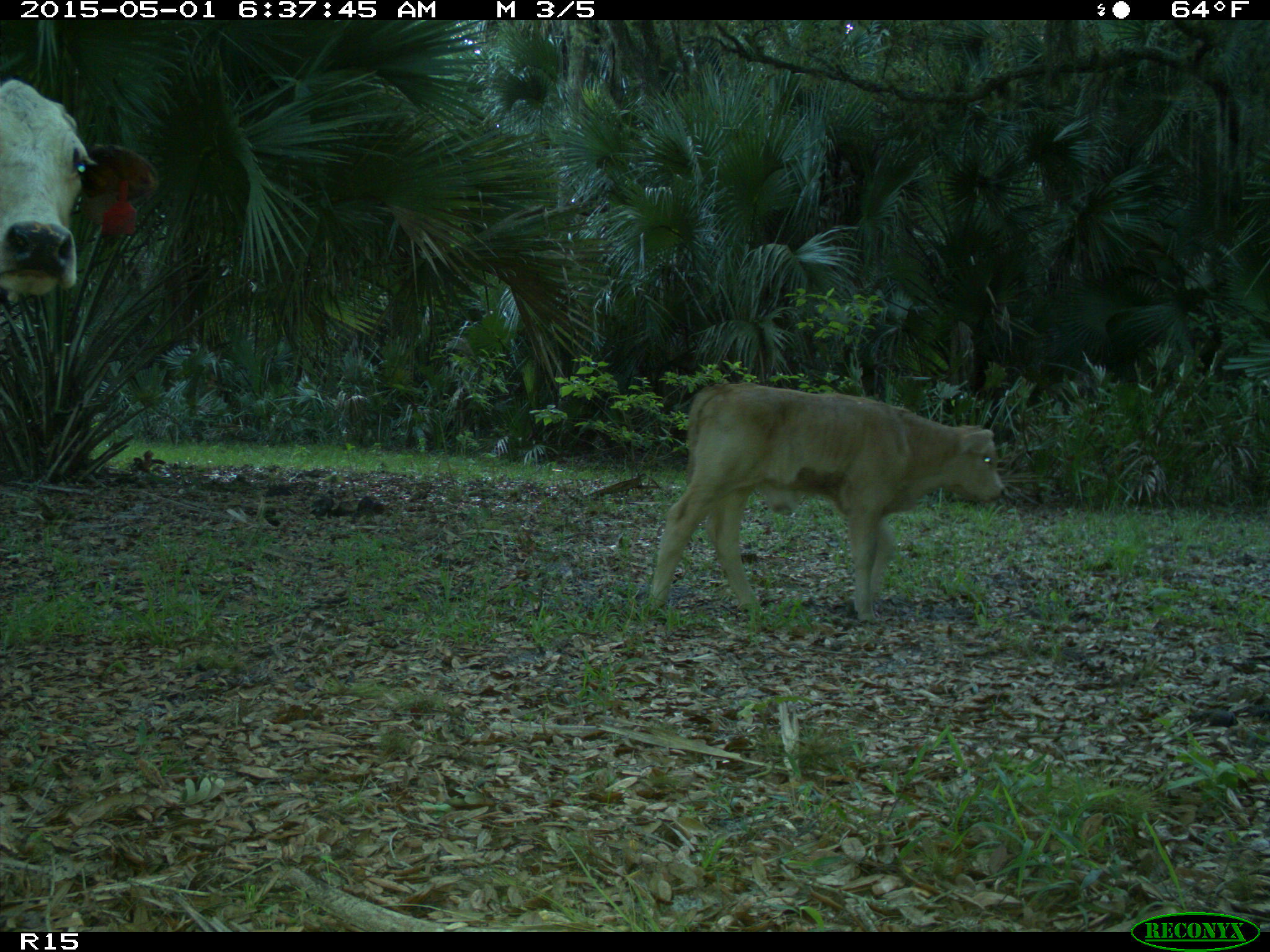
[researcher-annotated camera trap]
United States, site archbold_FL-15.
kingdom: Animalia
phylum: Chordata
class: Mammalia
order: Artiodactyla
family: Bovidae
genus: Bos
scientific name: Bos taurus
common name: domestic cow